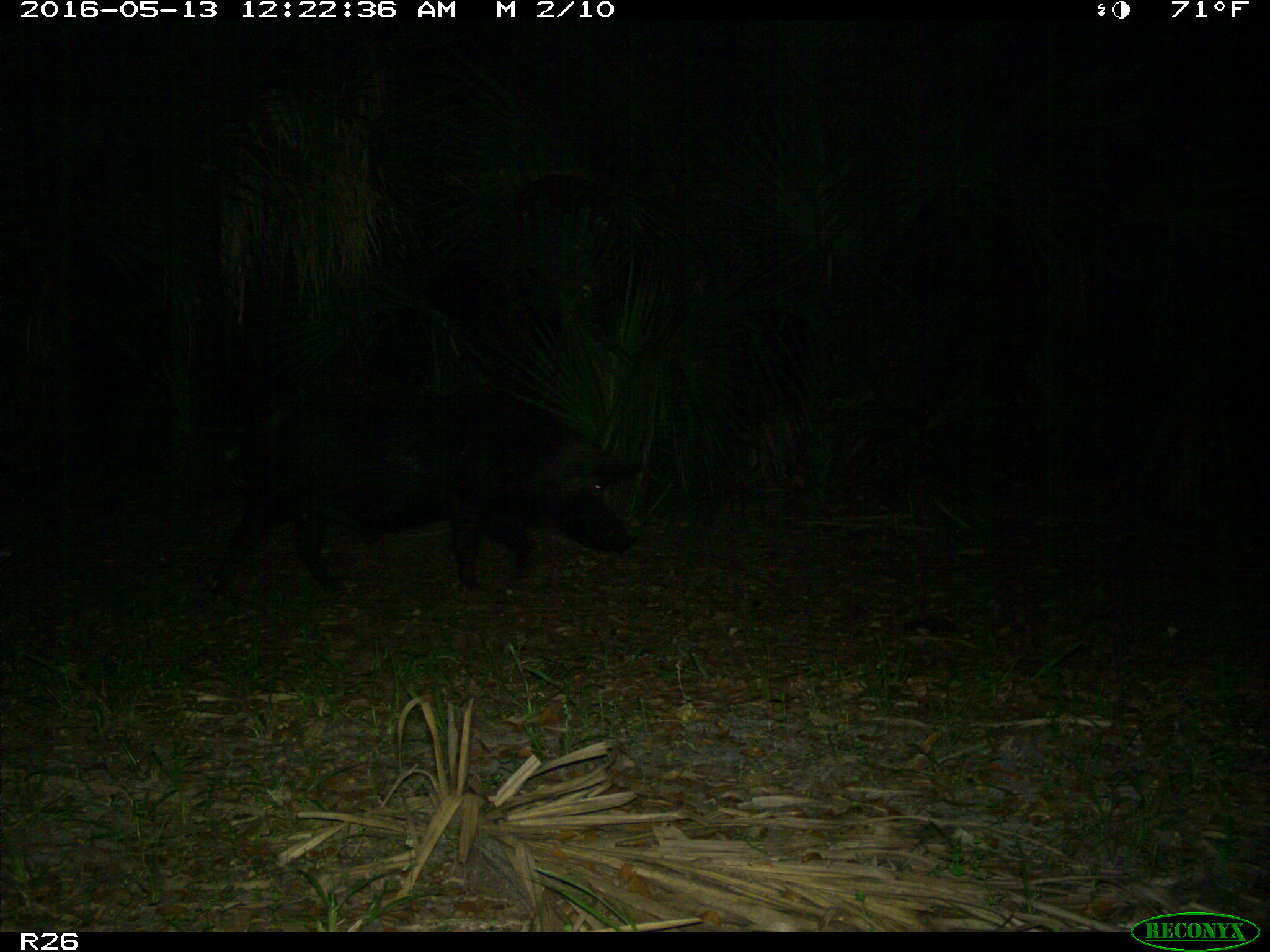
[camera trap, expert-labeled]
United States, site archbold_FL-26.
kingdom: Animalia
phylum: Chordata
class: Mammalia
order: Artiodactyla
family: Suidae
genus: Sus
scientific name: Sus scrofa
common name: wild boar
Sus scrofa (wild boar).